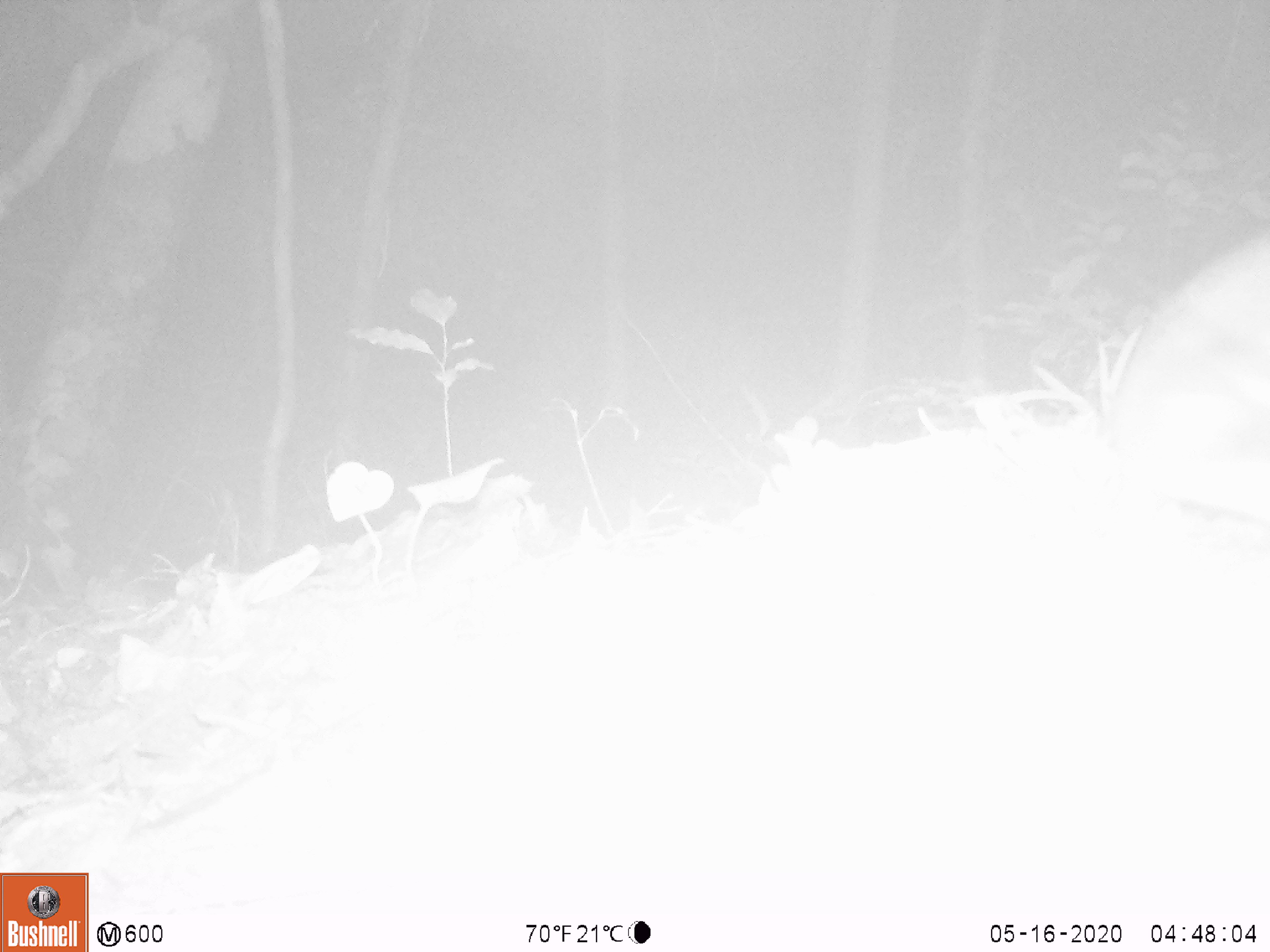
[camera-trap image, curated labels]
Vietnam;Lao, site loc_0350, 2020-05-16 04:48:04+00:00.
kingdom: Animalia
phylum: Chordata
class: Mammalia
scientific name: Mammalia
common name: mammal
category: unidentified small mammal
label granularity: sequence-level